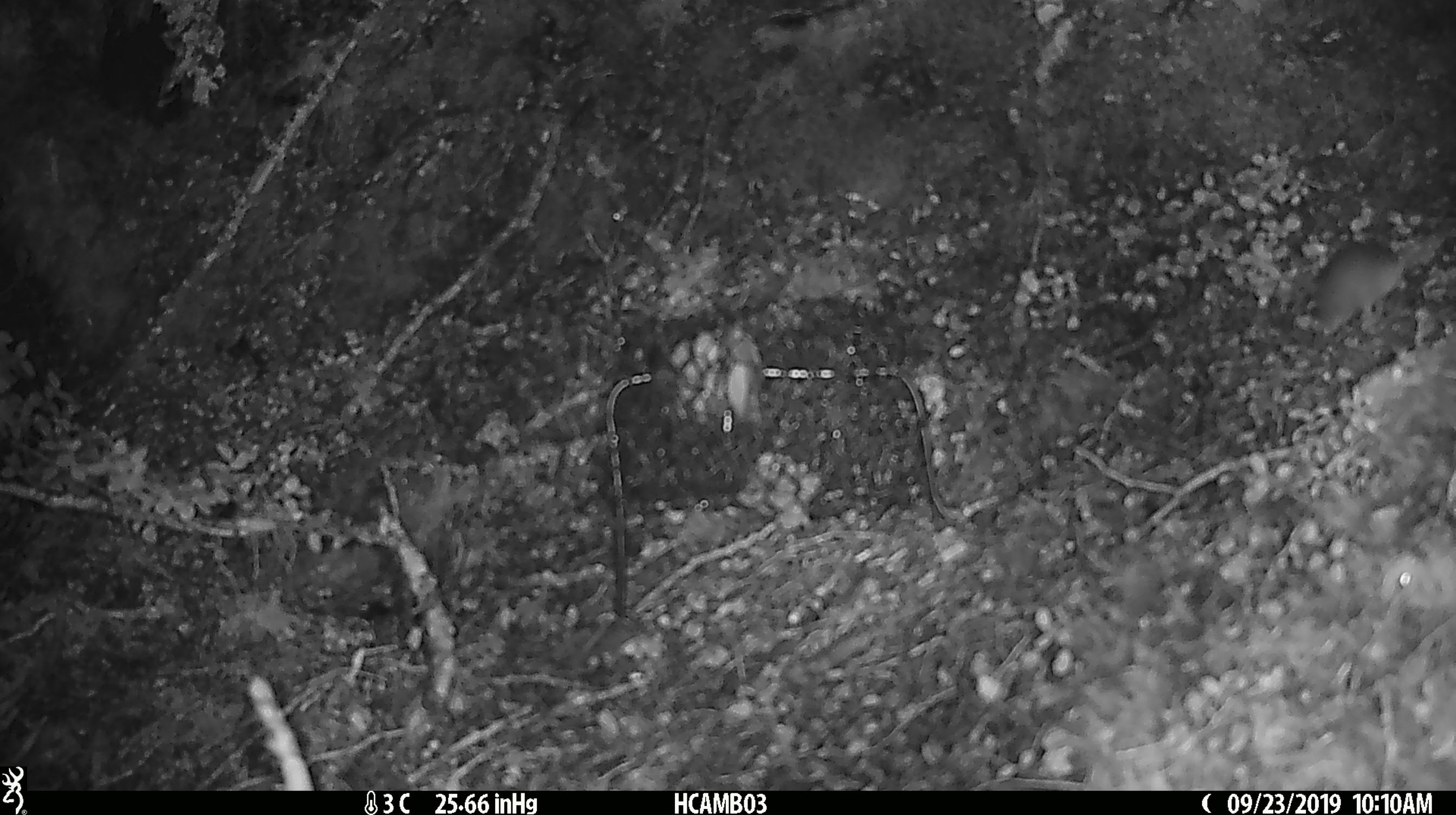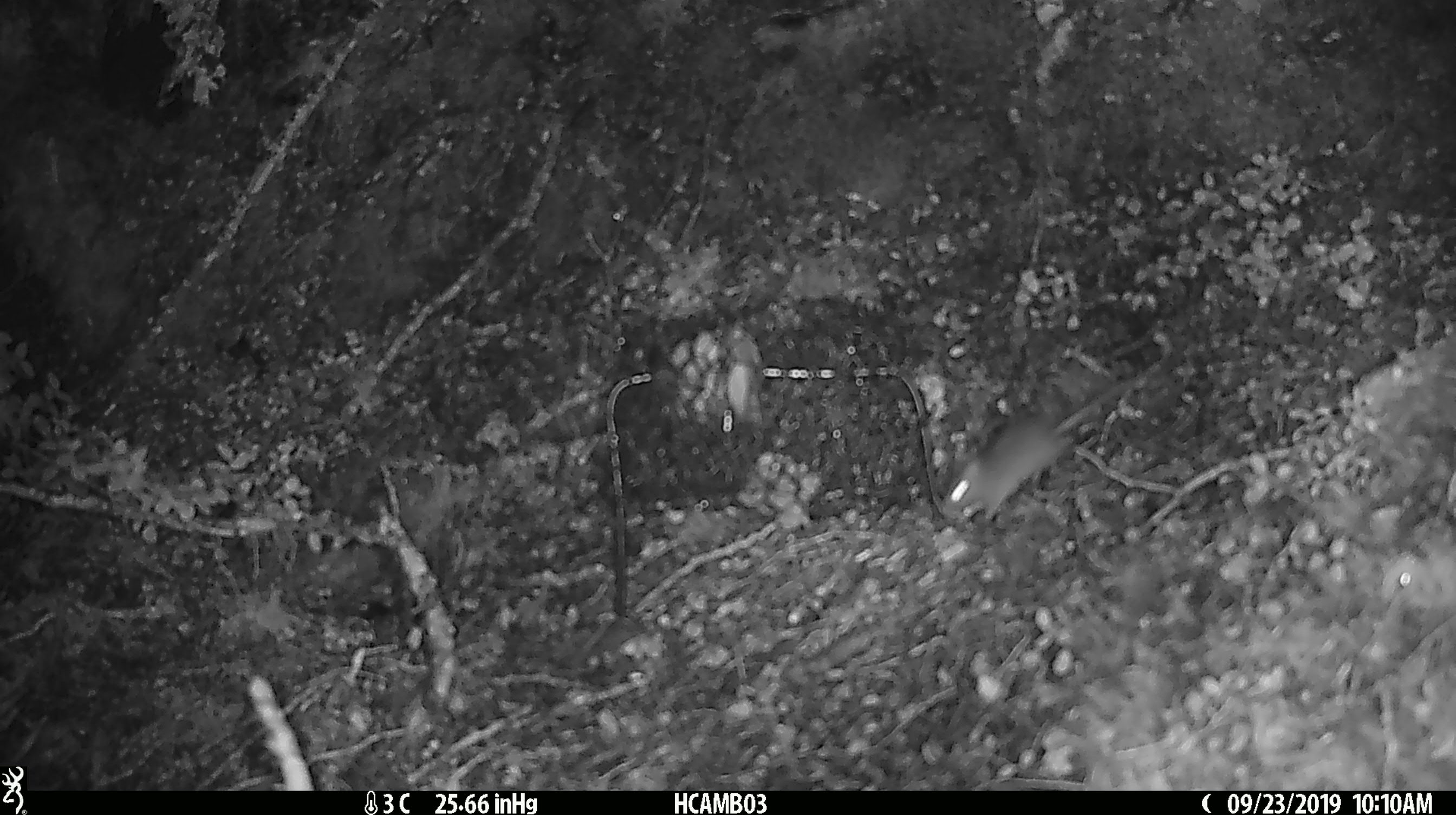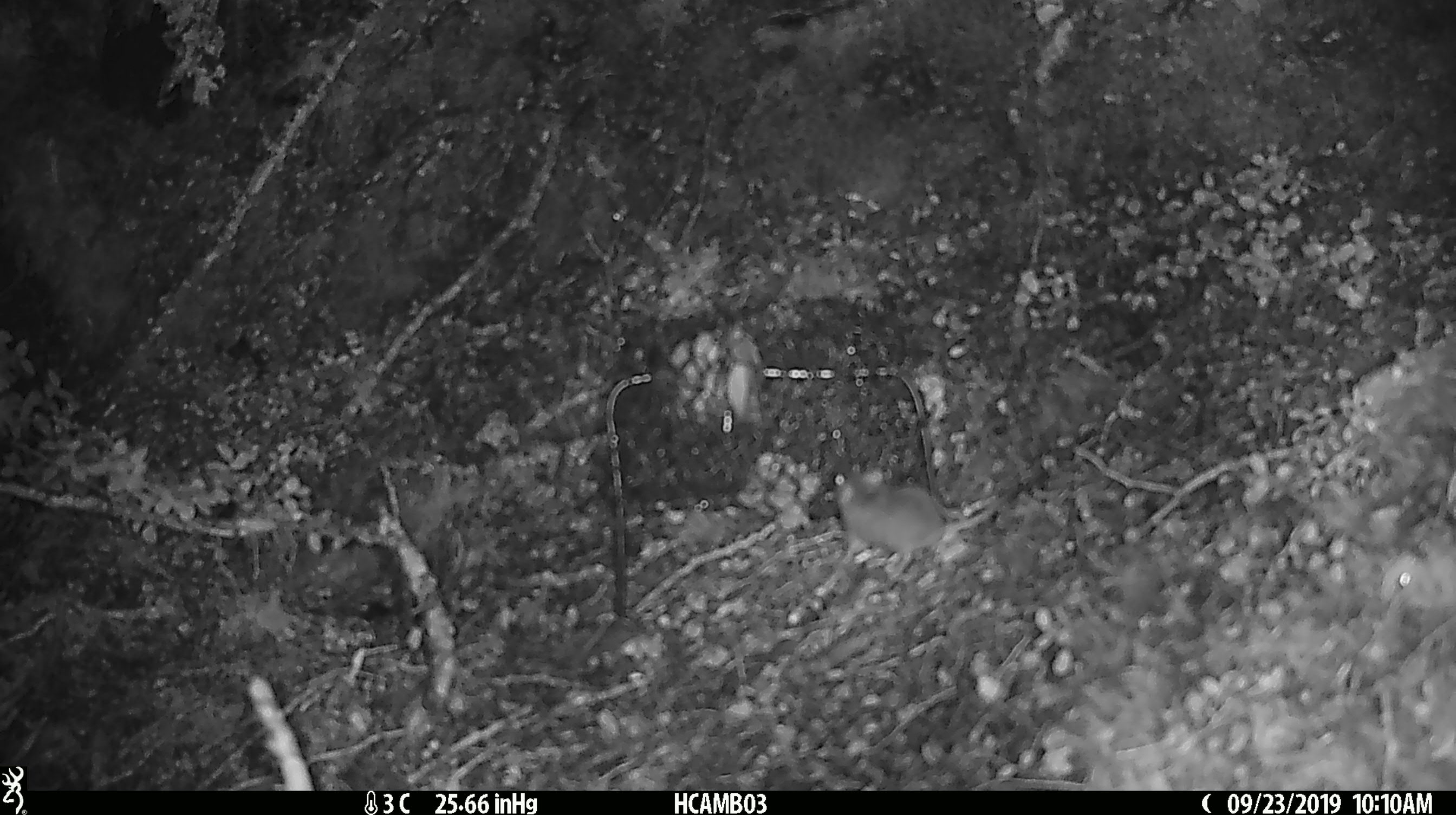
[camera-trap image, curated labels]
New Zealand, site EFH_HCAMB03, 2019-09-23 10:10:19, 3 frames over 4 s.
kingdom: Animalia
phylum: Chordata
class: Mammalia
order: Rodentia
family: Muridae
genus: Mus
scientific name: Mus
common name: mouse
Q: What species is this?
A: Mouse (Mus).